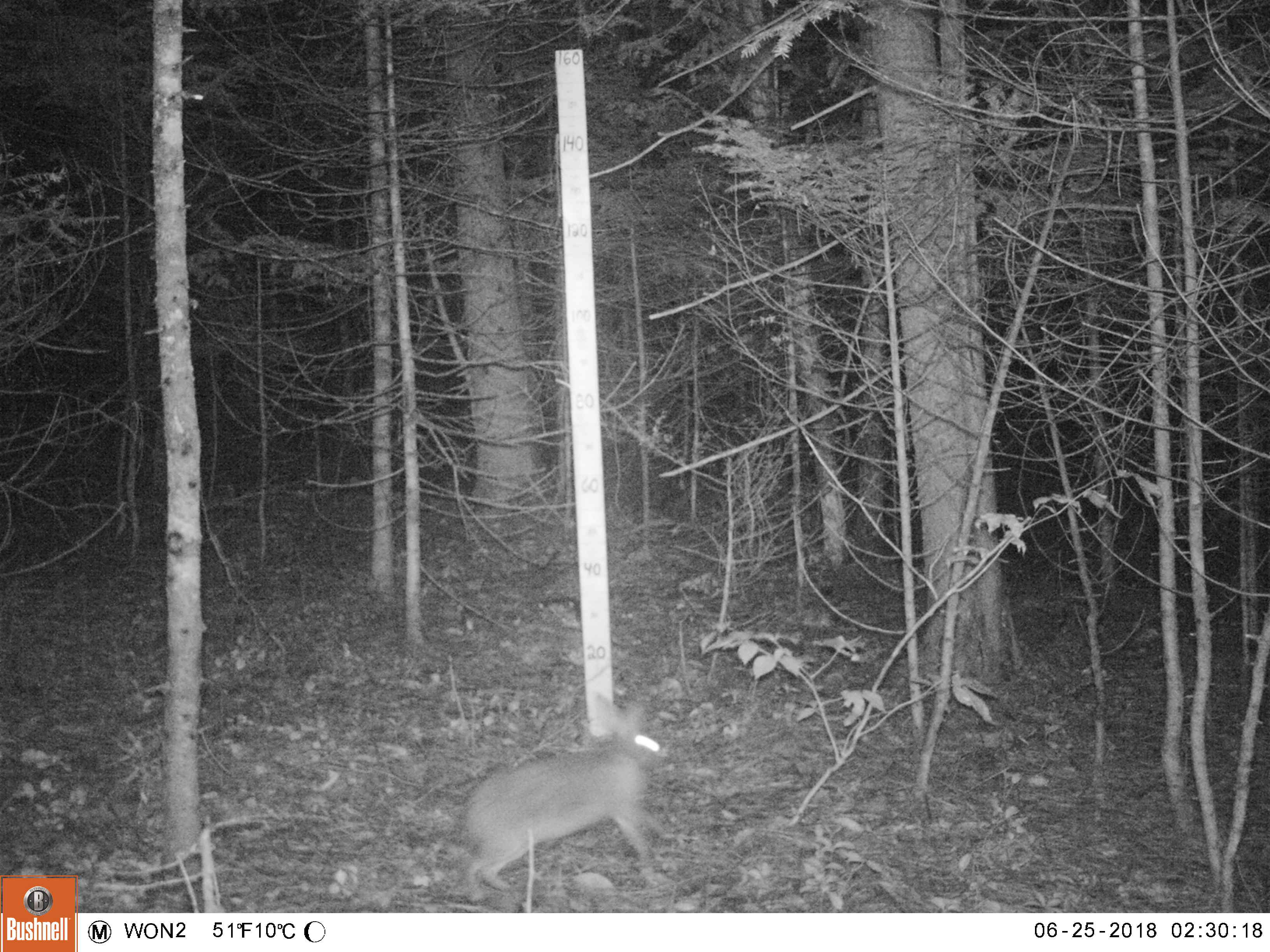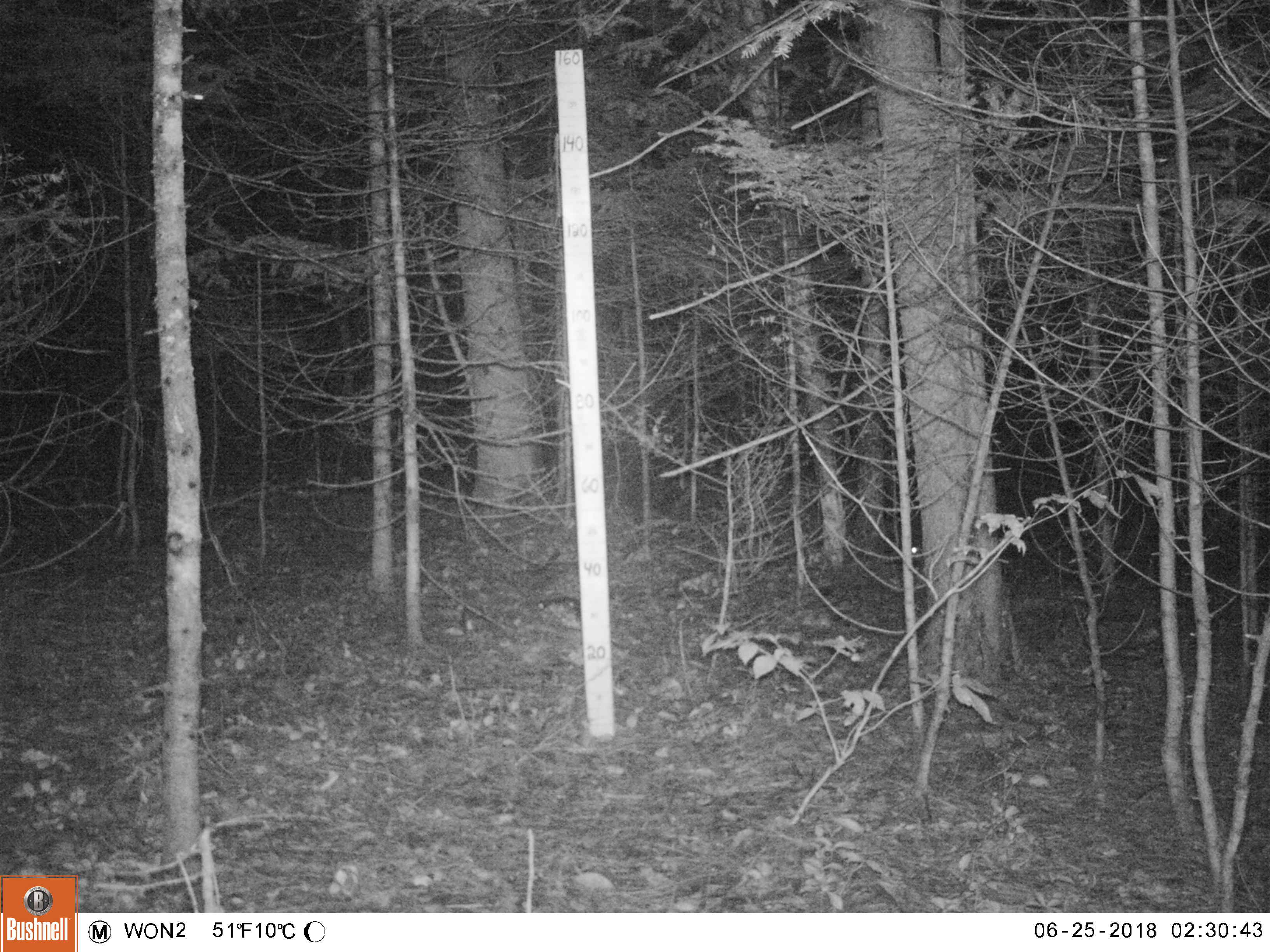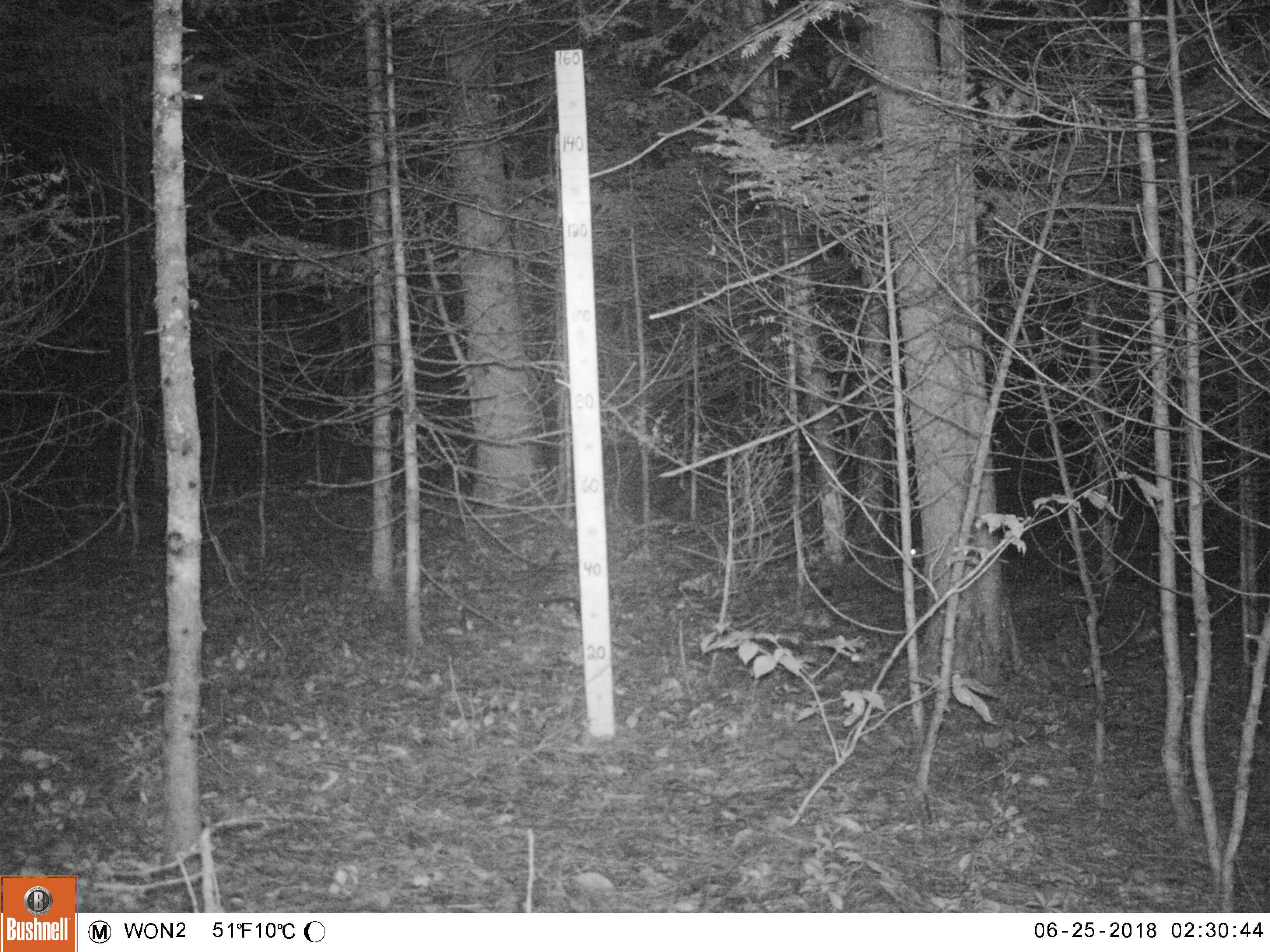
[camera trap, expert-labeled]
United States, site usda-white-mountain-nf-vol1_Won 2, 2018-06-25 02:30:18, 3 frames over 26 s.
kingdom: Animalia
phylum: Chordata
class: Mammalia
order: Lagomorpha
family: Leporidae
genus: Lepus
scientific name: Lepus americanus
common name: snowshoe hare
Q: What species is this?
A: Snowshoe hare (Lepus americanus).